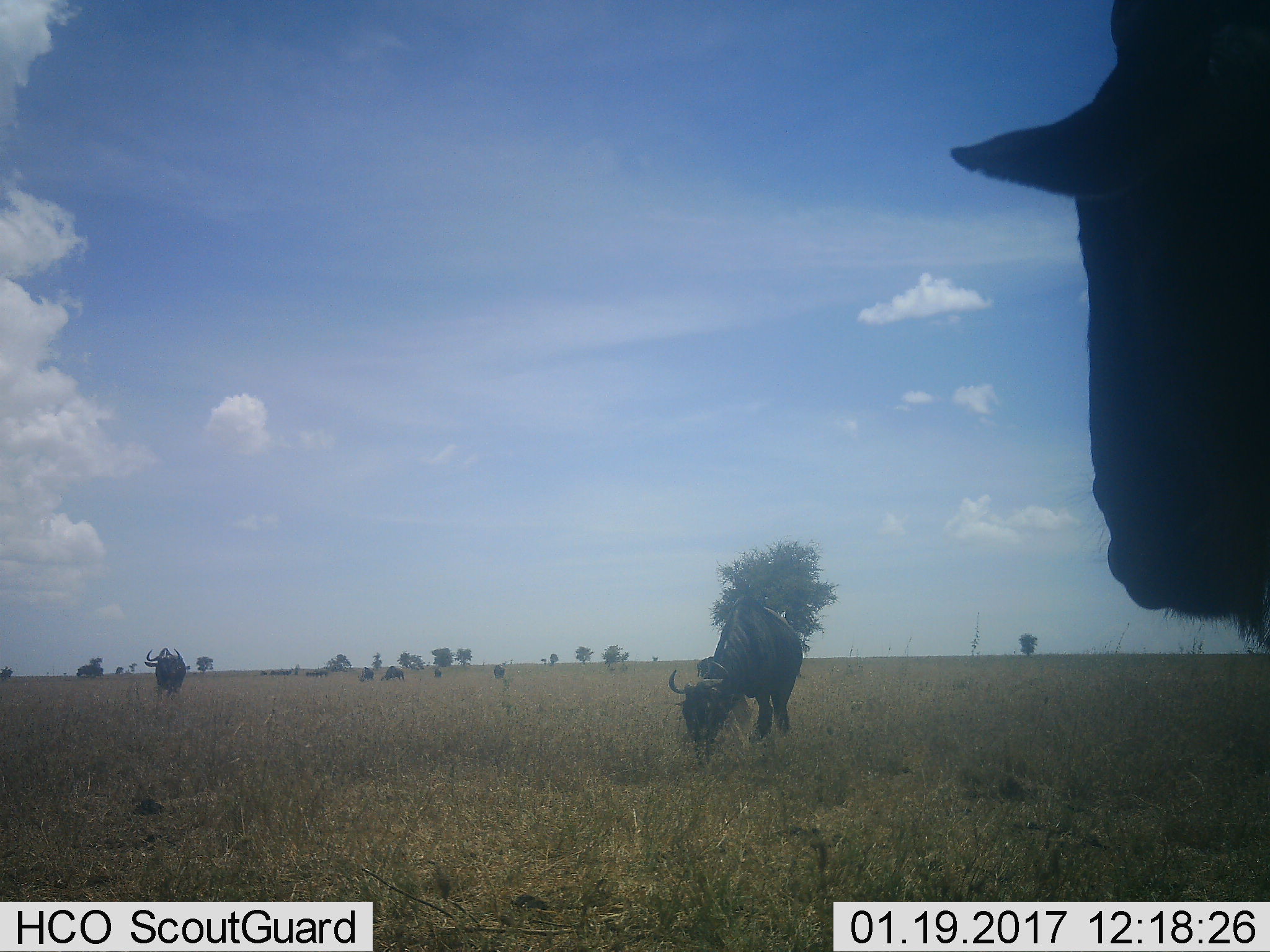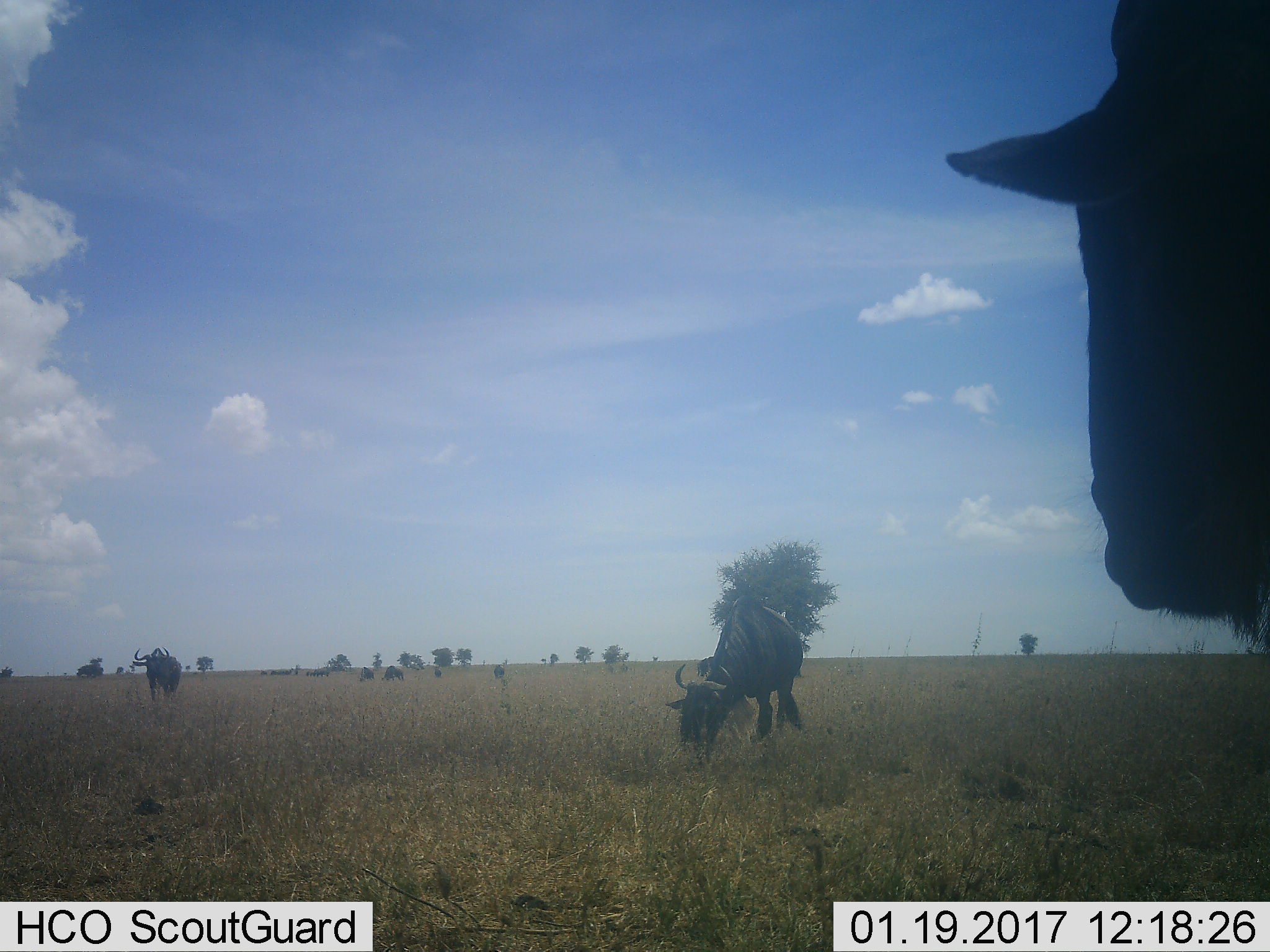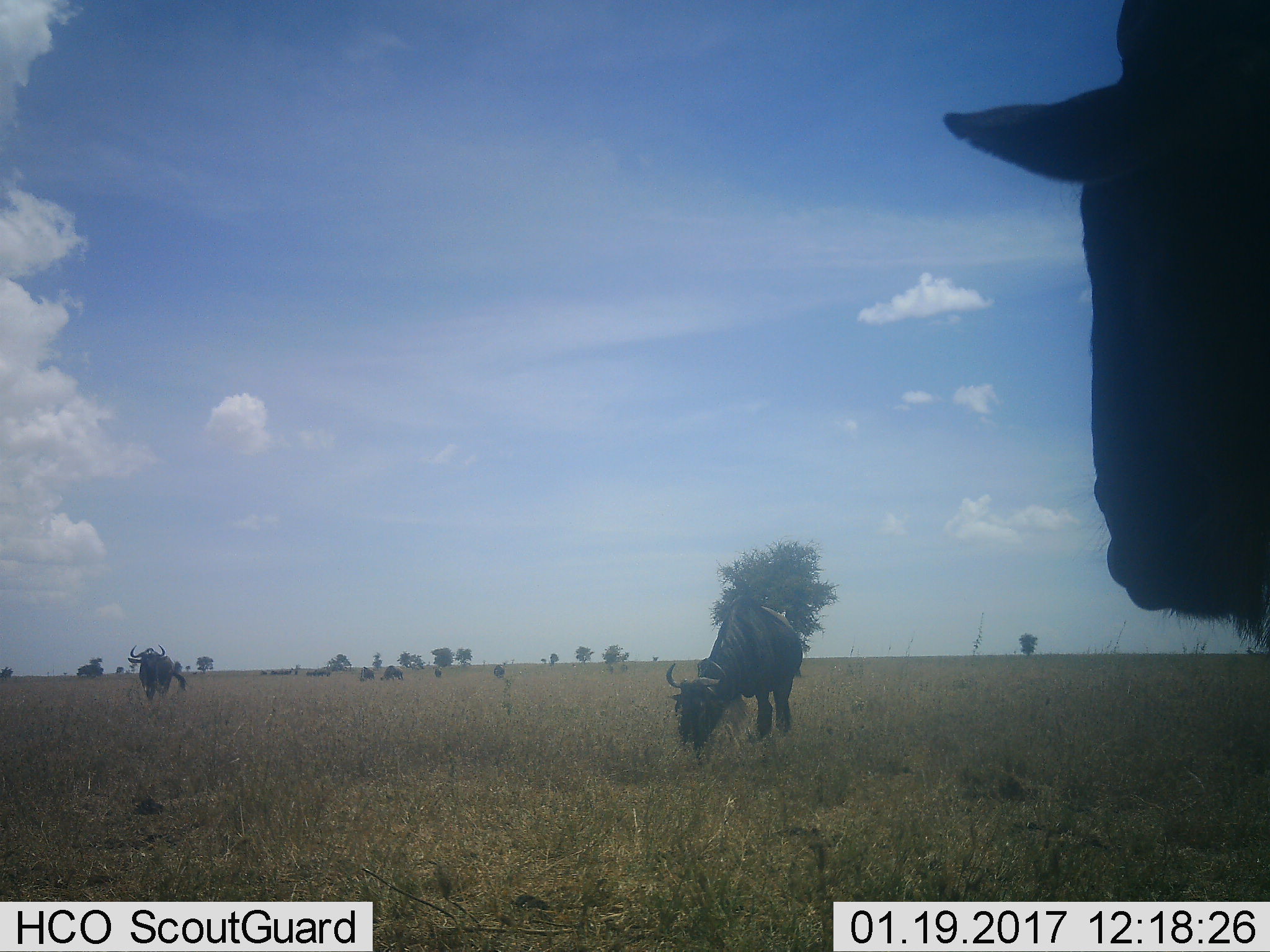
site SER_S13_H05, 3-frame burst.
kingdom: Animalia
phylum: Chordata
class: Mammalia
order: Artiodactyla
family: Bovidae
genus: Connochaetes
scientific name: Connochaetes taurinus taurinus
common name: blue wildebeest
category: wildebeestblue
Wildebeestblue (blue wildebeest) (Connochaetes taurinus taurinus), count 11-50. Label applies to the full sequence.